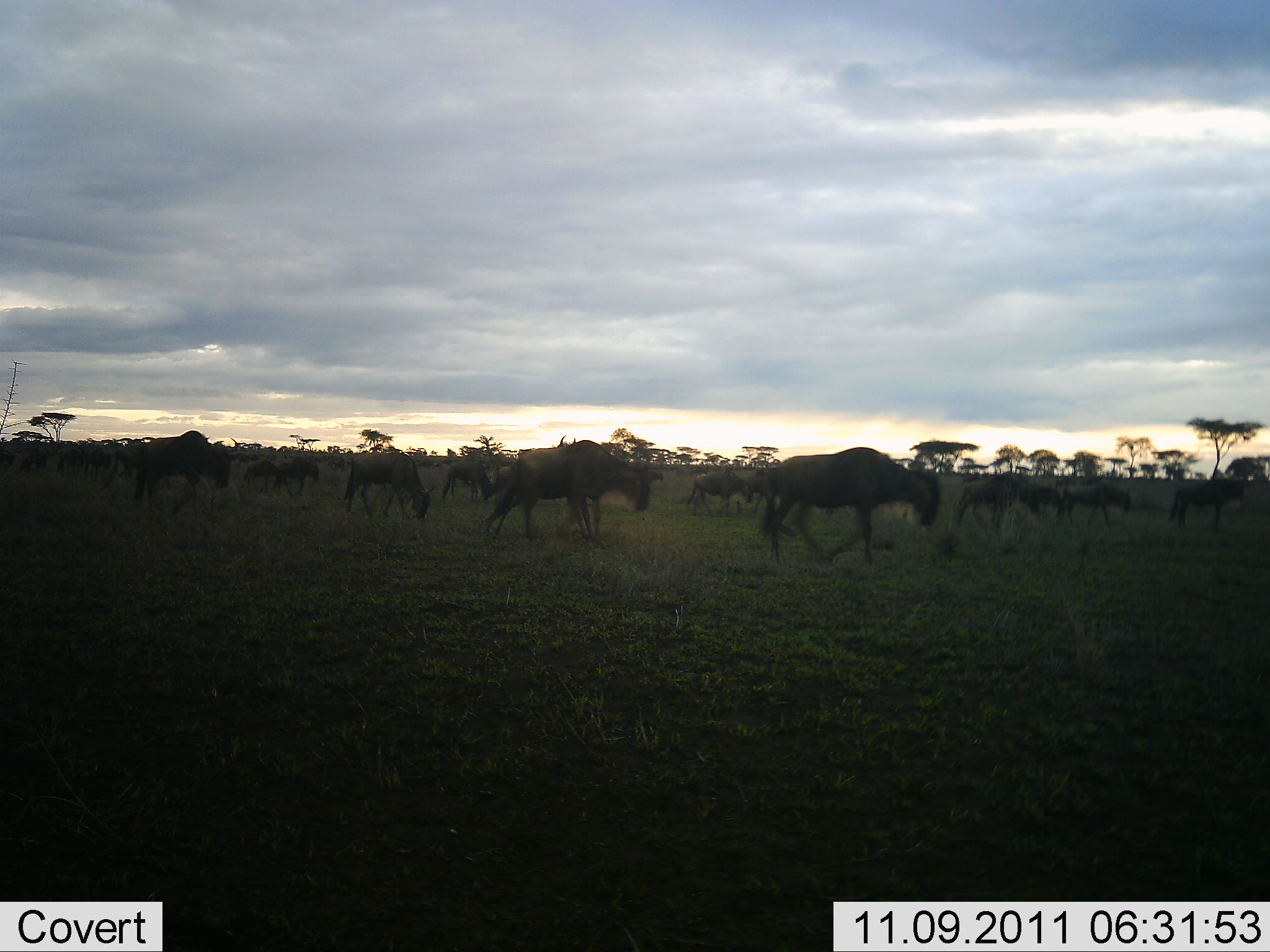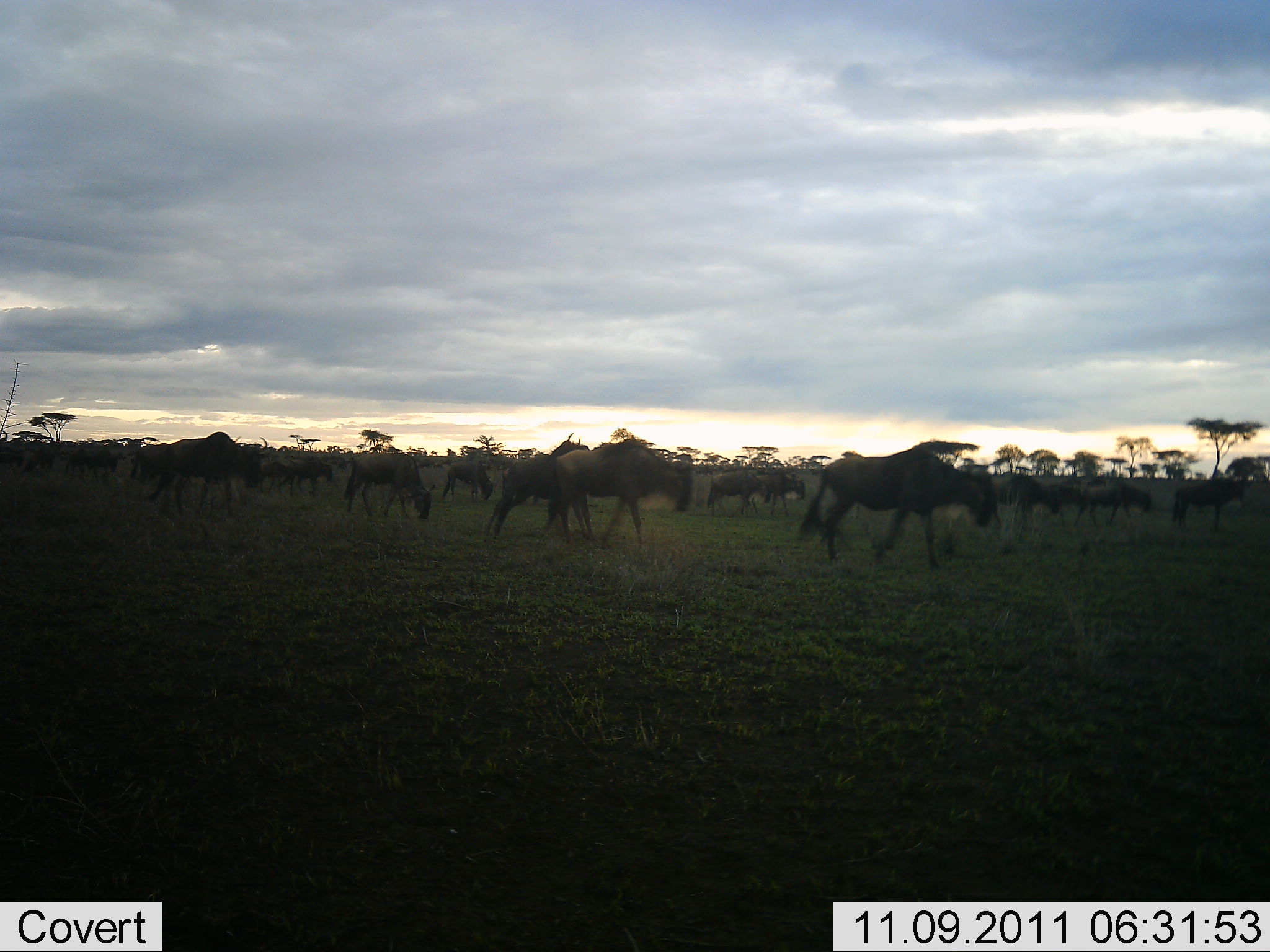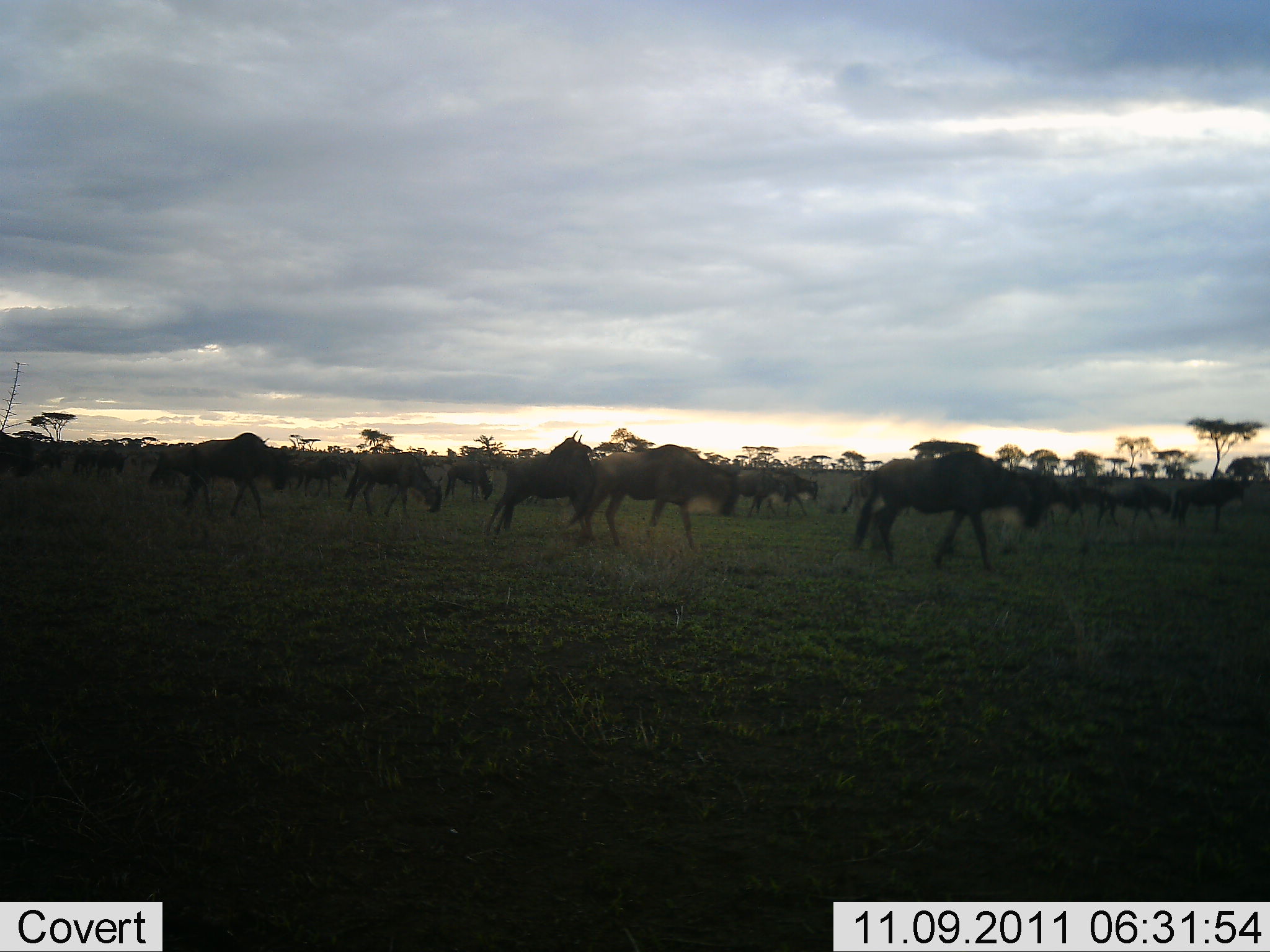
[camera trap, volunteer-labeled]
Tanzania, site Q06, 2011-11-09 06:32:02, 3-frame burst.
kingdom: Animalia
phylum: Chordata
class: Mammalia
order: Artiodactyla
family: Bovidae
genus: Connochaetes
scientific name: Connochaetes taurinus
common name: blue wildebeest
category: wildebeest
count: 11-50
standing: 0%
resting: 0%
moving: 91%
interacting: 0%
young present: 0%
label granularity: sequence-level